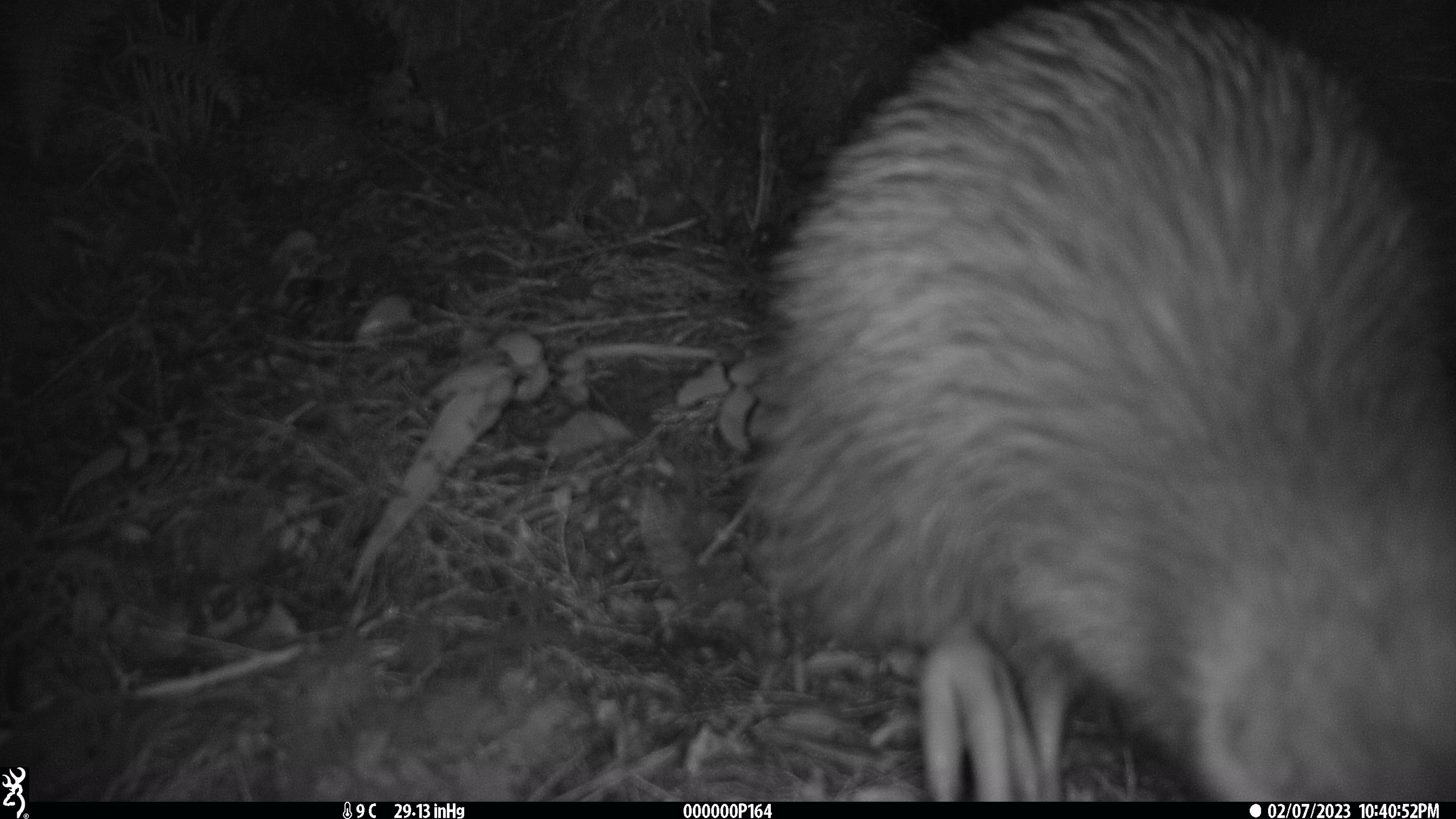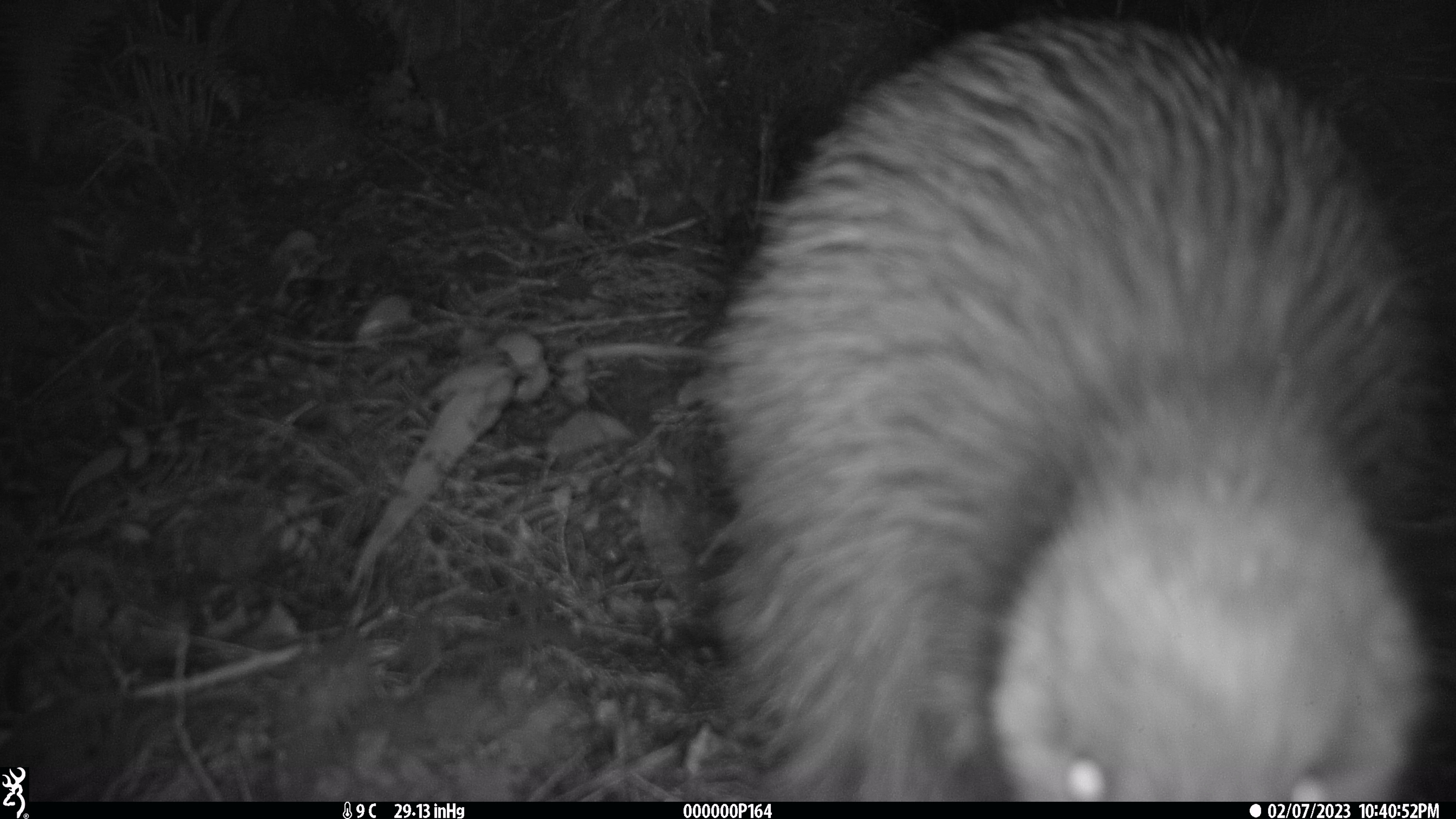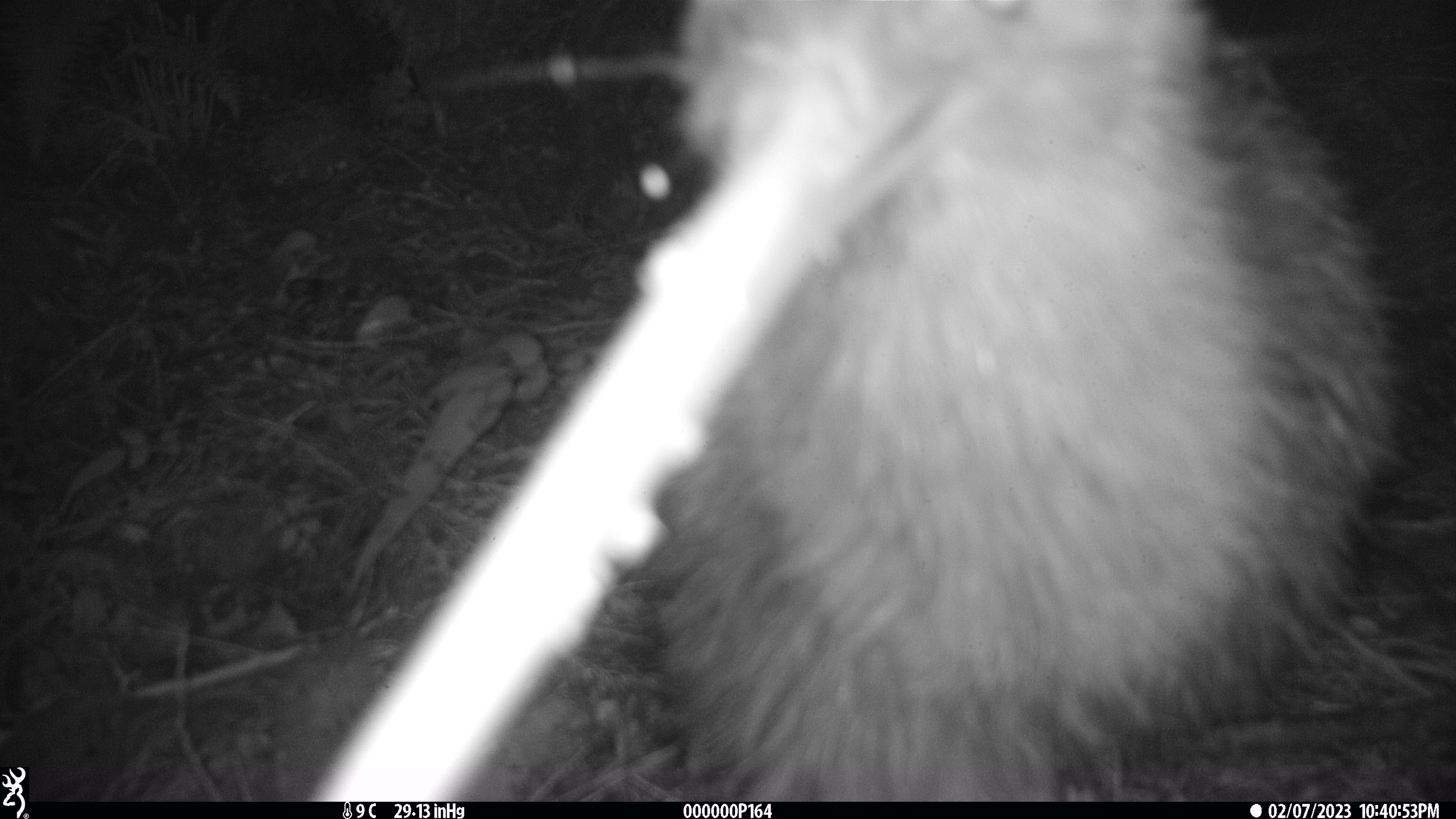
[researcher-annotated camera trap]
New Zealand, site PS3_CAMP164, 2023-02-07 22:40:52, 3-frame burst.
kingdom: Animalia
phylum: Chordata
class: Aves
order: Apterygiformes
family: Apterygidae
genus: Apteryx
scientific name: Apteryx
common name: kiwi